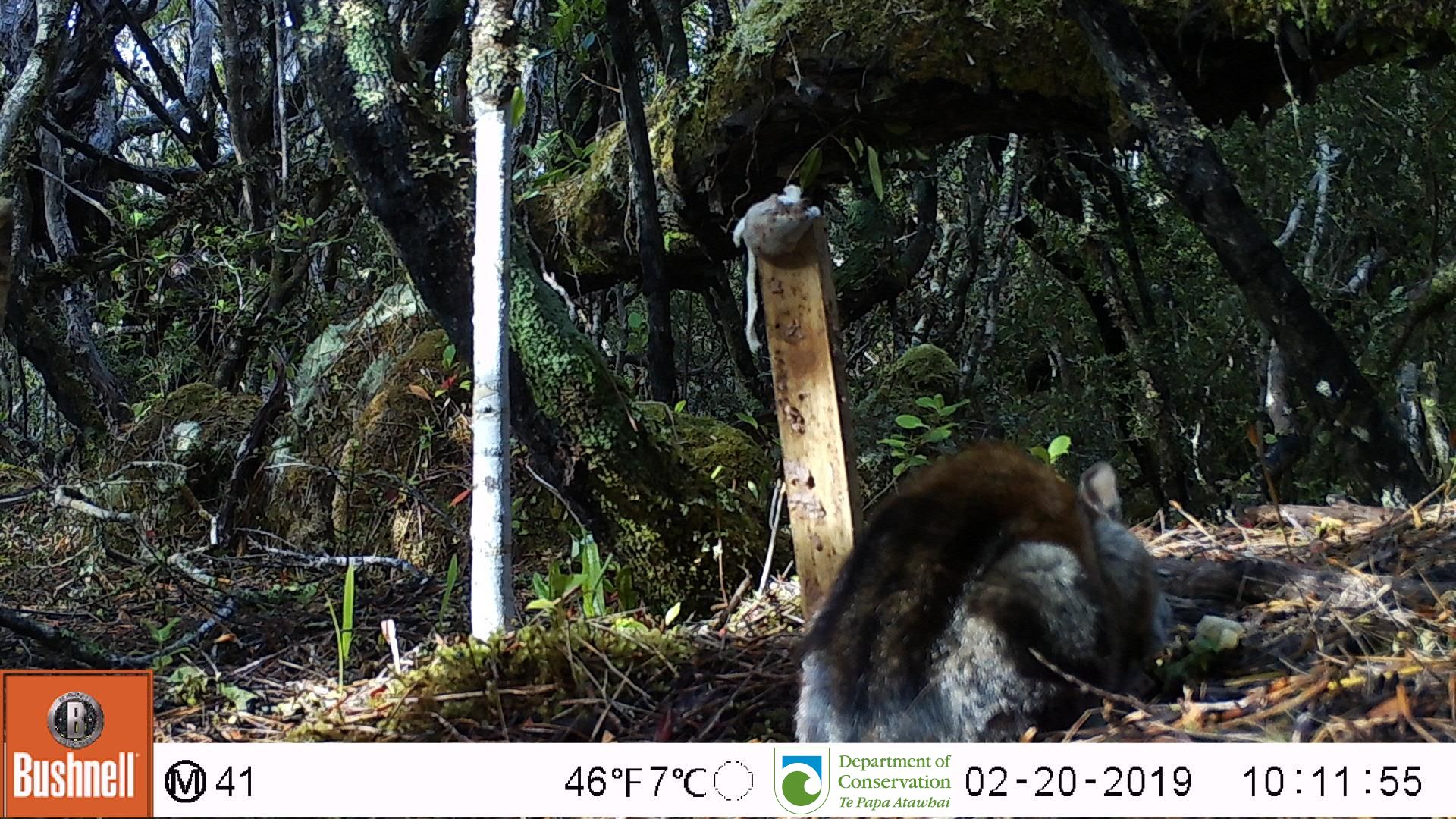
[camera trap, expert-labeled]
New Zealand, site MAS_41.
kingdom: Animalia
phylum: Chordata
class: Mammalia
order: Carnivora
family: Felidae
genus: Felis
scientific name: Felis catus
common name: domestic cat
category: cat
Cat (domestic cat) (Felis catus).